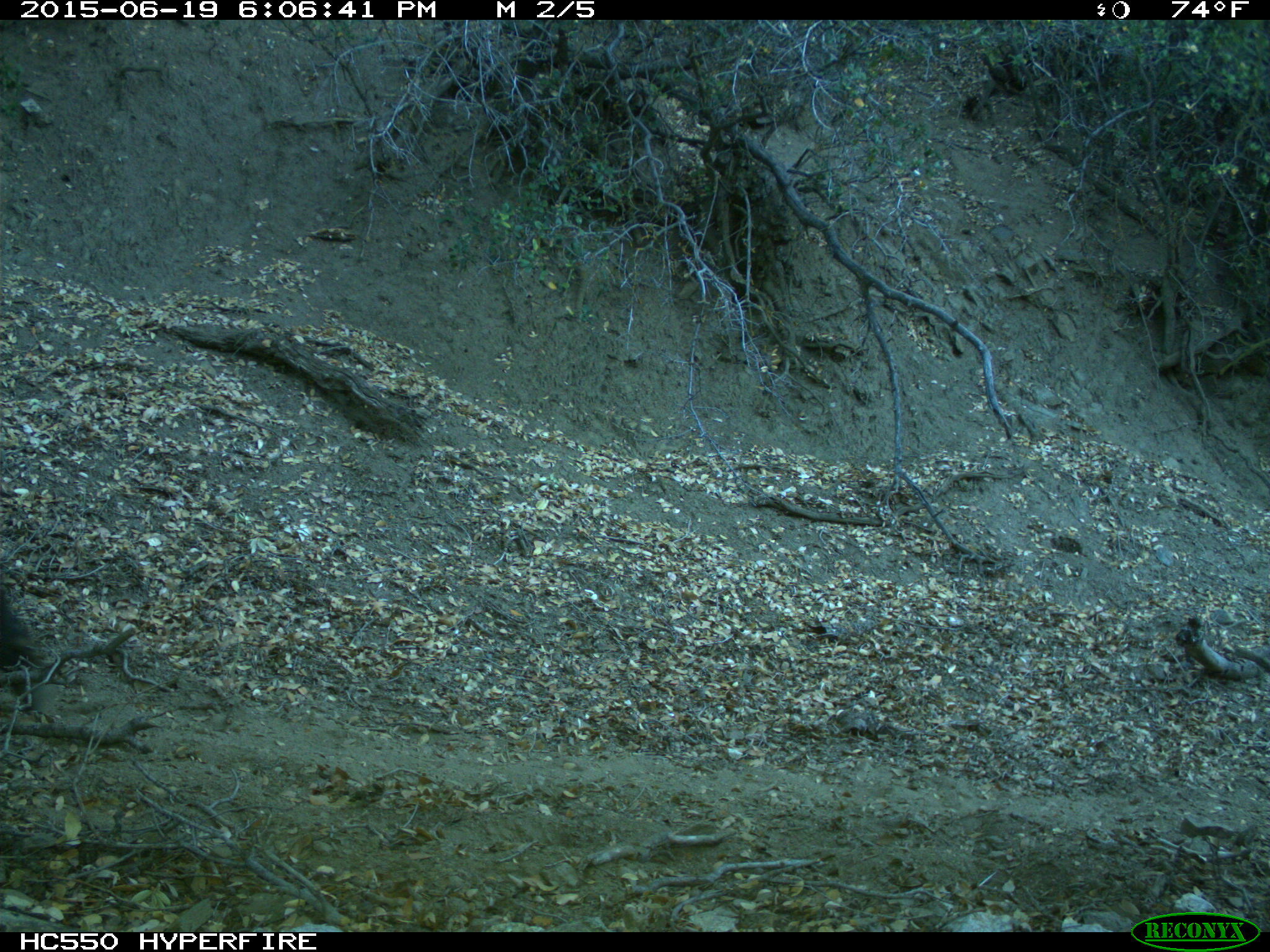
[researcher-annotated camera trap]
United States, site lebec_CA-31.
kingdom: Animalia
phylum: Chordata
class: Mammalia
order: Artiodactyla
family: Bovidae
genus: Bos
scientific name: Bos taurus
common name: domestic cow